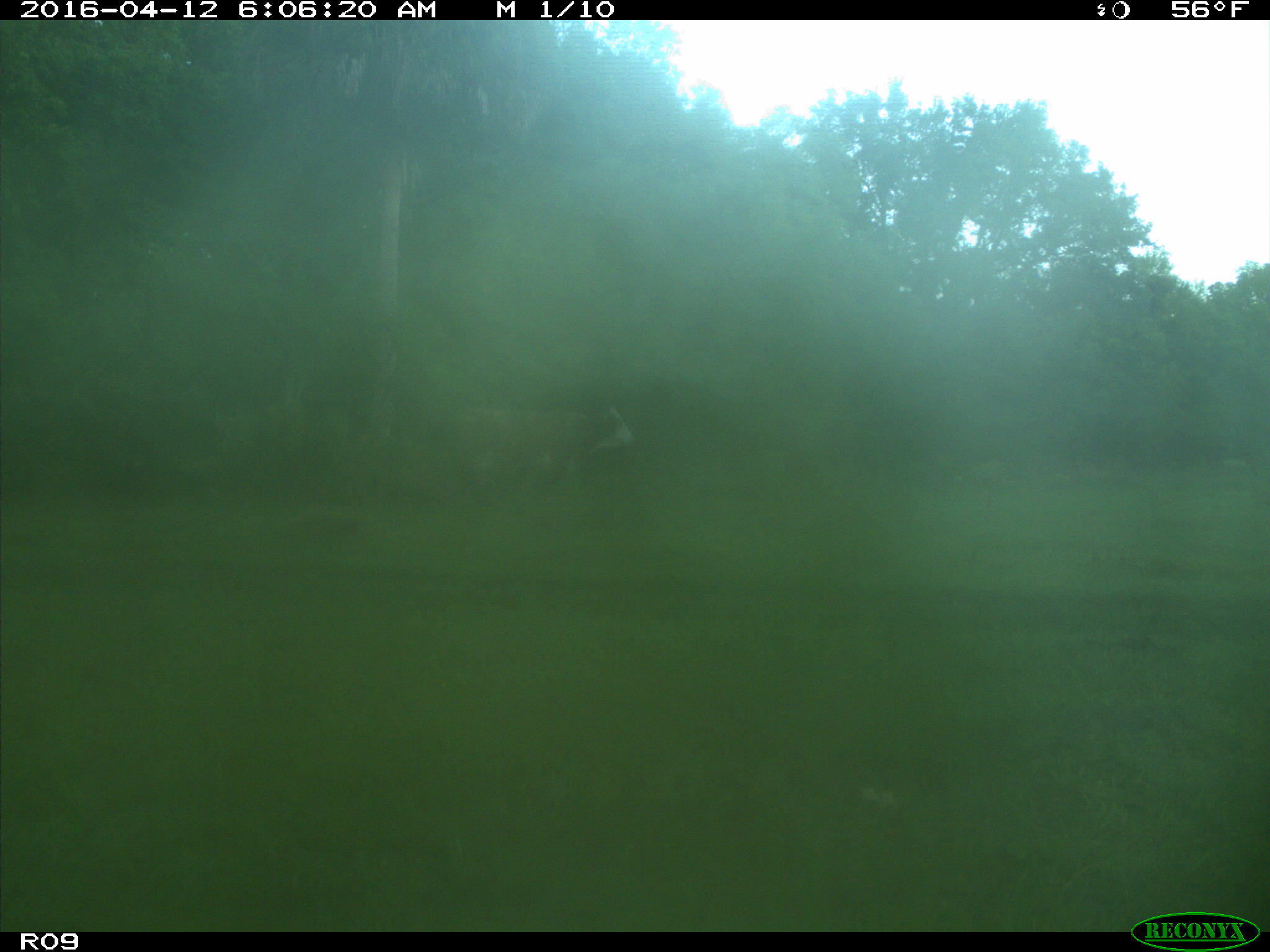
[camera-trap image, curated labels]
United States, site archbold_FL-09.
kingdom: Animalia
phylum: Chordata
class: Mammalia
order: Artiodactyla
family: Bovidae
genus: Bos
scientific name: Bos taurus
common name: domestic cow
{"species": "Bos taurus (domestic cow)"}